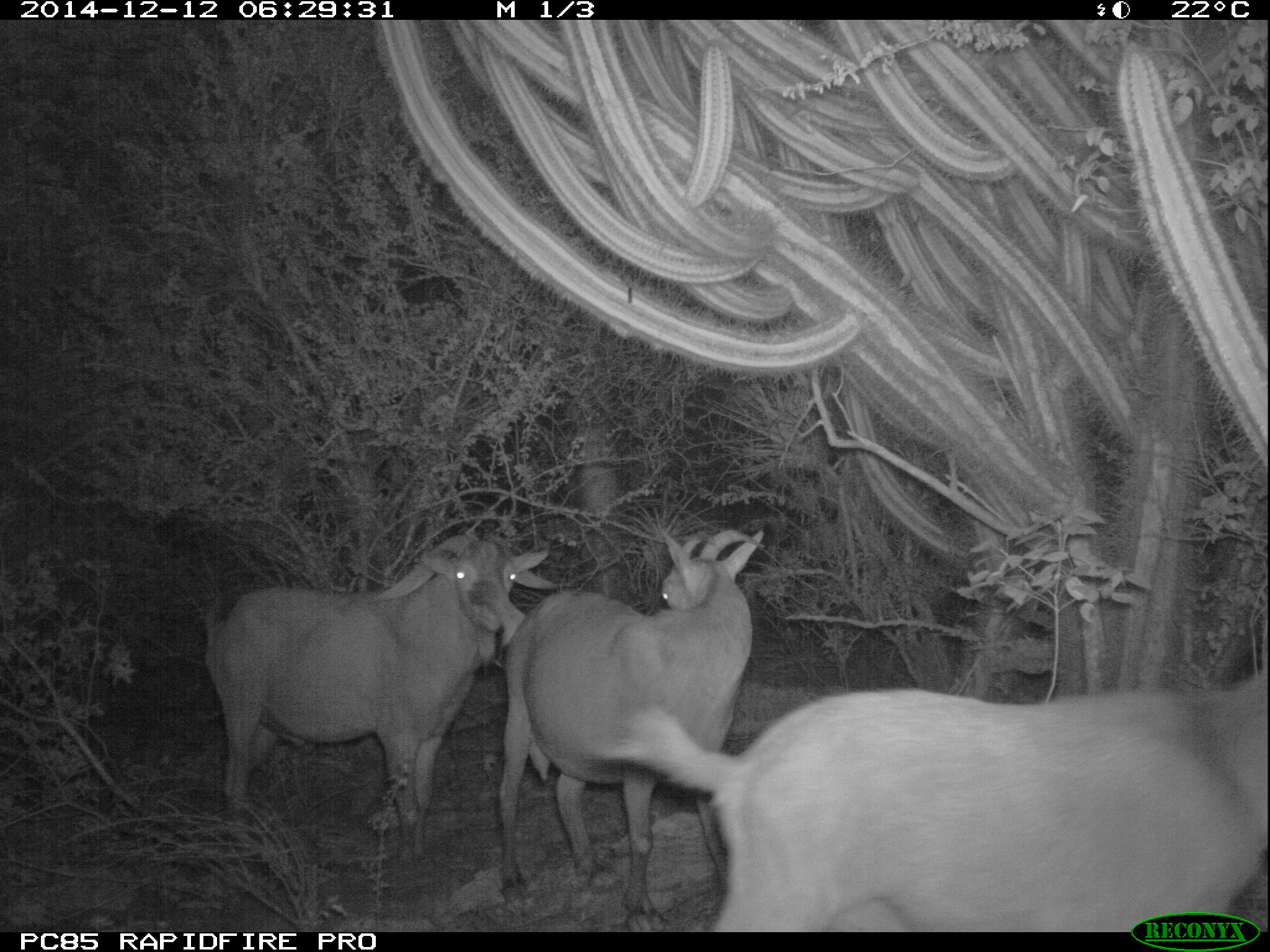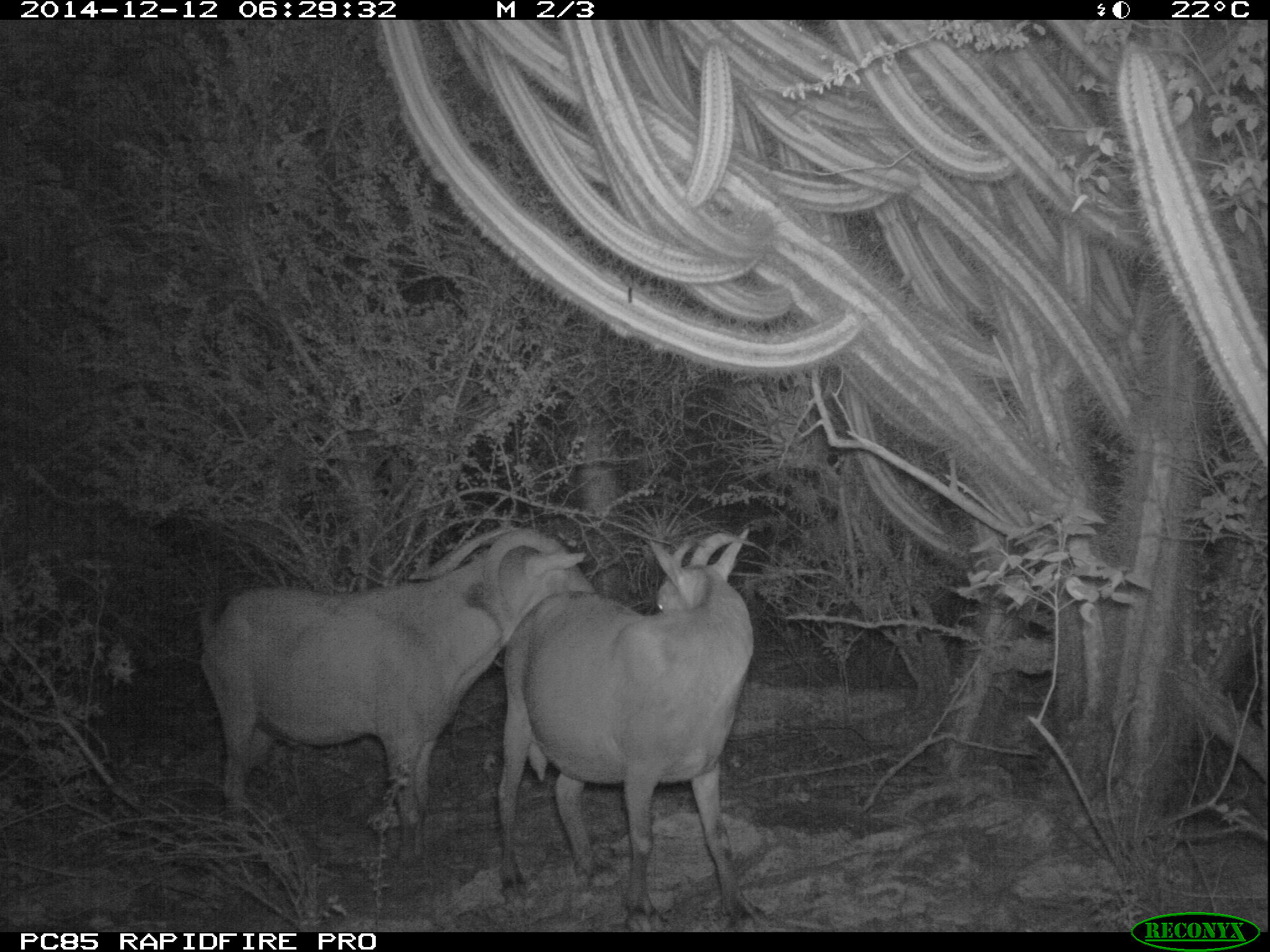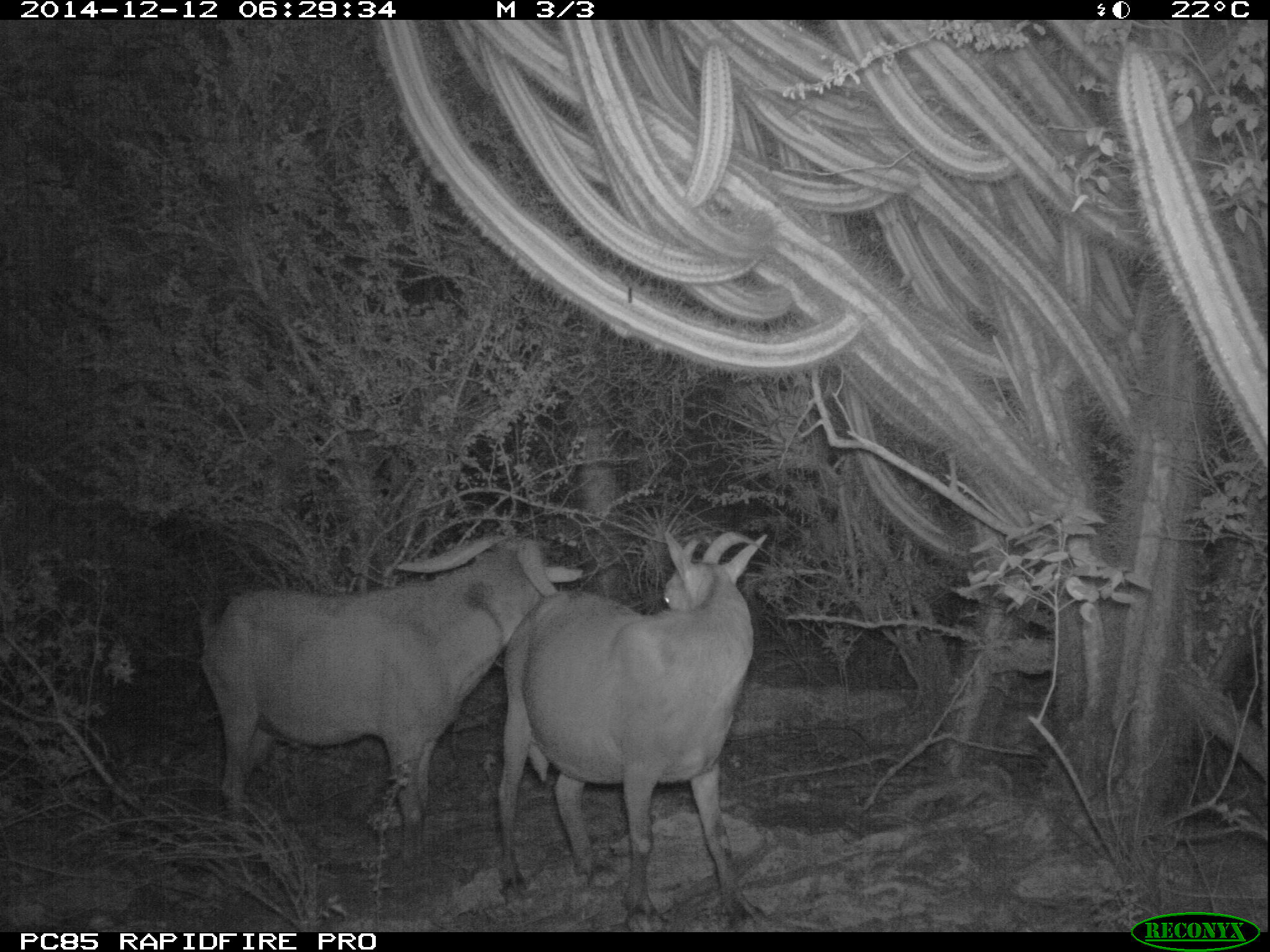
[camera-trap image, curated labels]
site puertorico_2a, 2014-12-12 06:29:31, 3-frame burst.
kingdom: Animalia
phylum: Chordata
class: Mammalia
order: Artiodactyla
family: Bovidae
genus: Capra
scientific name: Capra hircus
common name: goat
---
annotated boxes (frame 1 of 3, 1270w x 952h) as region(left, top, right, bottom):
goat: region(608, 638, 1266, 915); region(197, 525, 555, 864); region(493, 526, 760, 924)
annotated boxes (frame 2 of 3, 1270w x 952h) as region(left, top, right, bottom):
goat: region(196, 520, 600, 865); region(486, 527, 759, 930)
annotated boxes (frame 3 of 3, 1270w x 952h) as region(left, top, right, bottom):
goat: region(180, 519, 585, 880); region(489, 524, 780, 928)